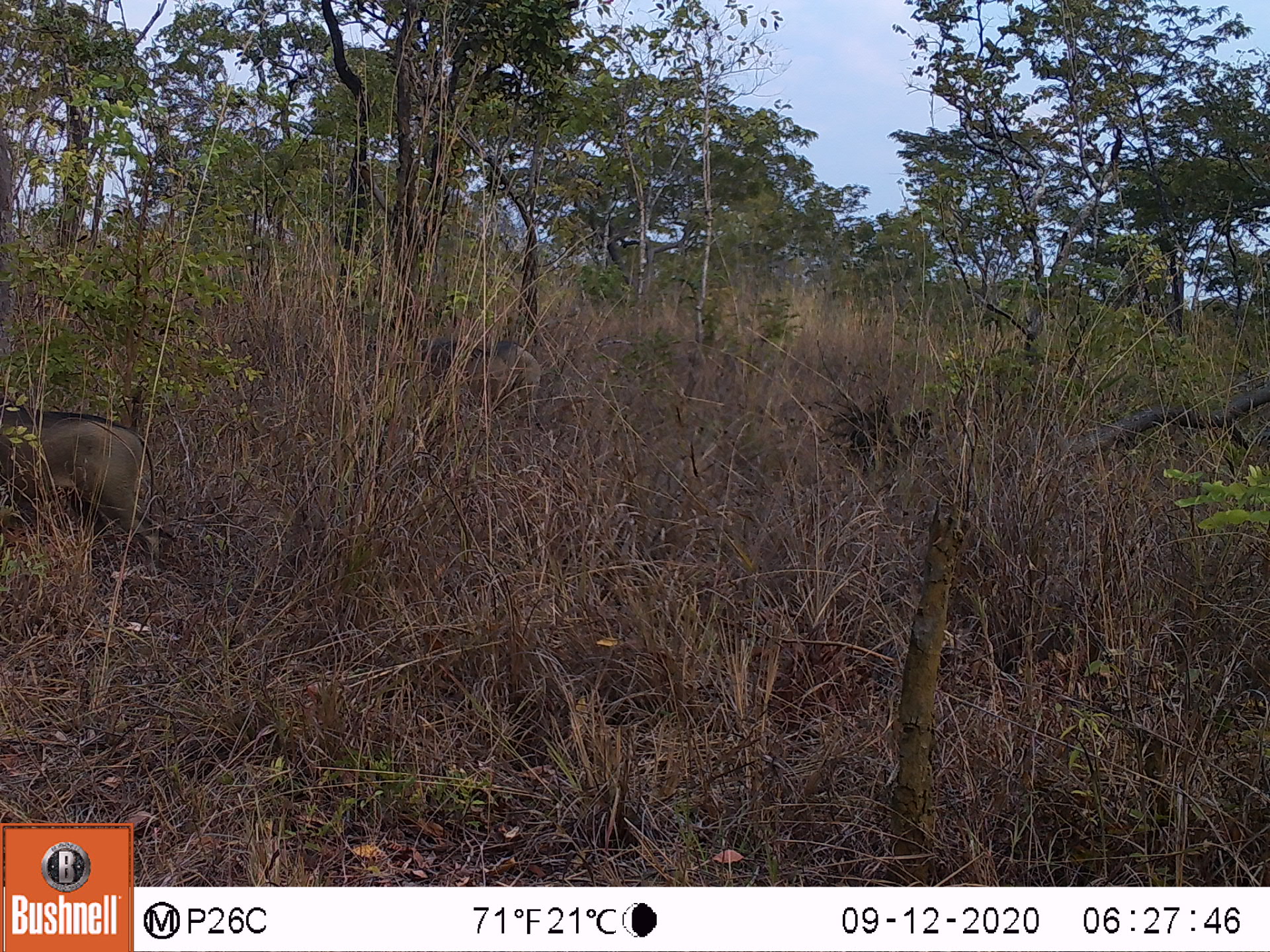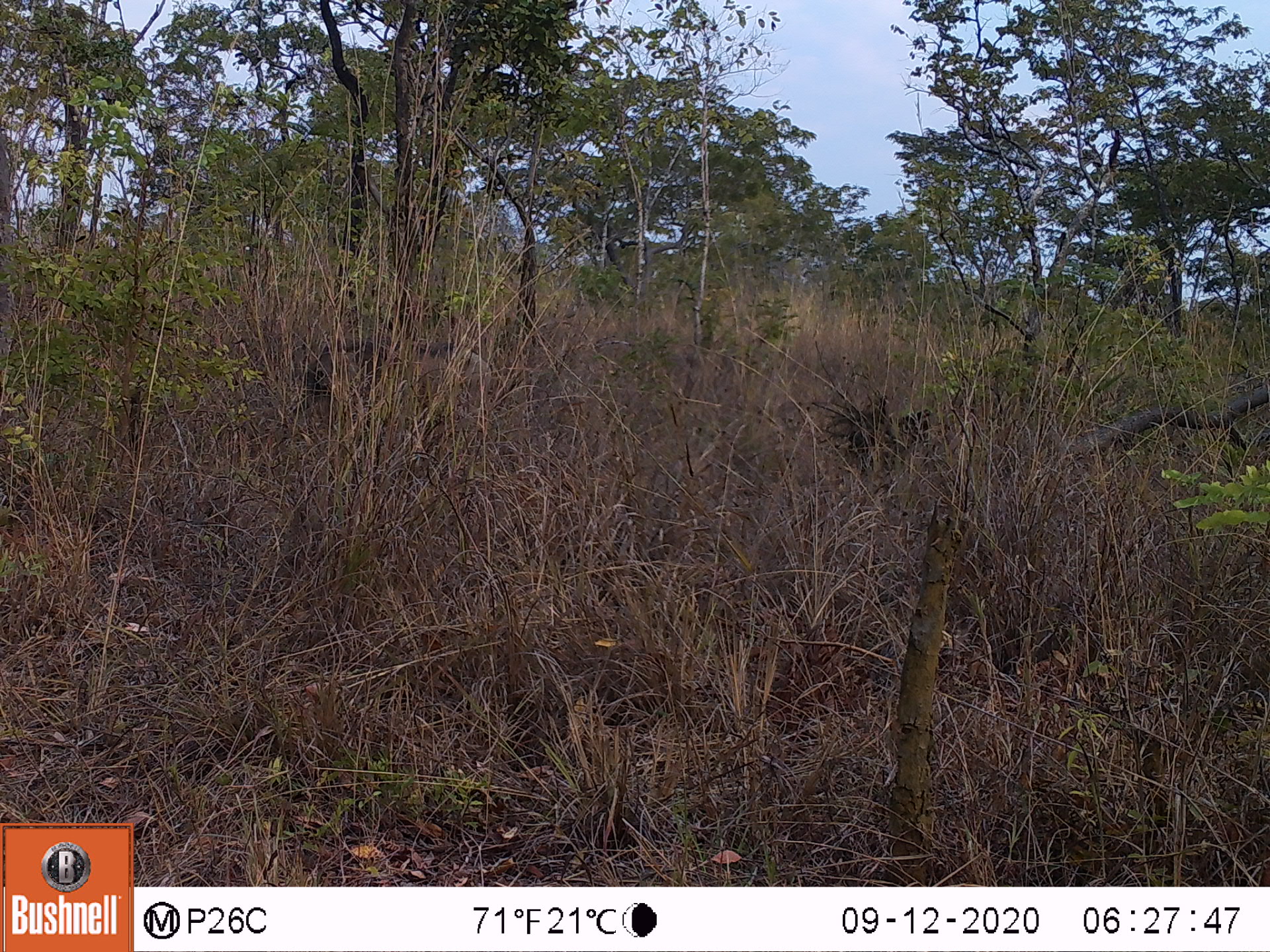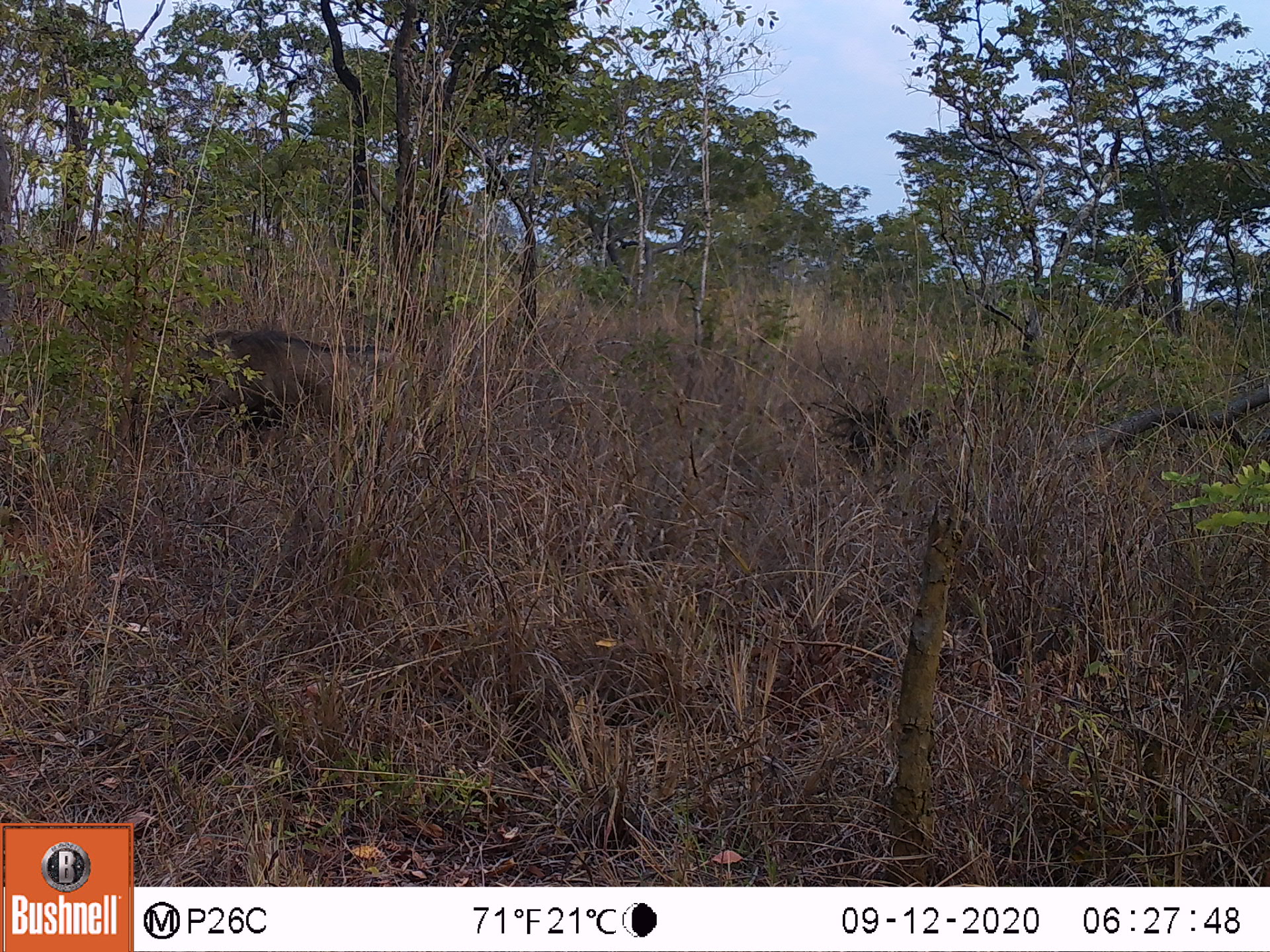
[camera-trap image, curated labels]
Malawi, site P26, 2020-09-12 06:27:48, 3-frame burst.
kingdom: Animalia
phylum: Chordata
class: Mammalia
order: Artiodactyla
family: Suidae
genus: Phacochoerus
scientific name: Phacochoerus africanus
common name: common warthog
Common warthog (Phacochoerus africanus), count 2.